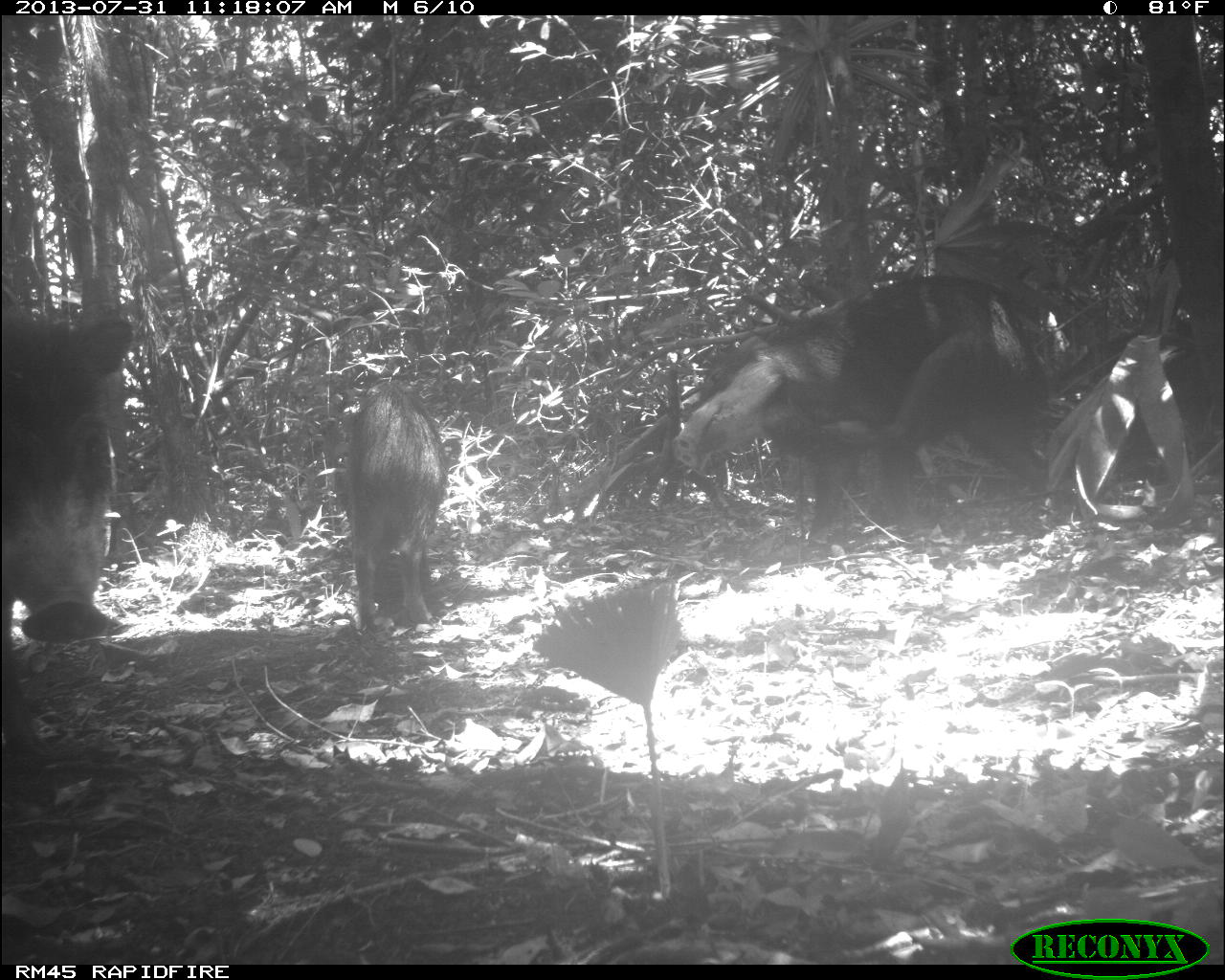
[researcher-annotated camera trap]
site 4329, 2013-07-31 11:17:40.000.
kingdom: Animalia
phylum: Chordata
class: Mammalia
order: Artiodactyla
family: Tayassuidae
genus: Tayassu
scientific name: Tayassu pecari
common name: white-lipped peccary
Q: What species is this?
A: Tayassu pecari (white-lipped peccary).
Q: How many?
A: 2.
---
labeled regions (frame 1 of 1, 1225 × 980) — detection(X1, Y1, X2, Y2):
tayassu pecari: detection(673, 270, 1052, 547); detection(0, 285, 138, 759); detection(336, 379, 448, 629)